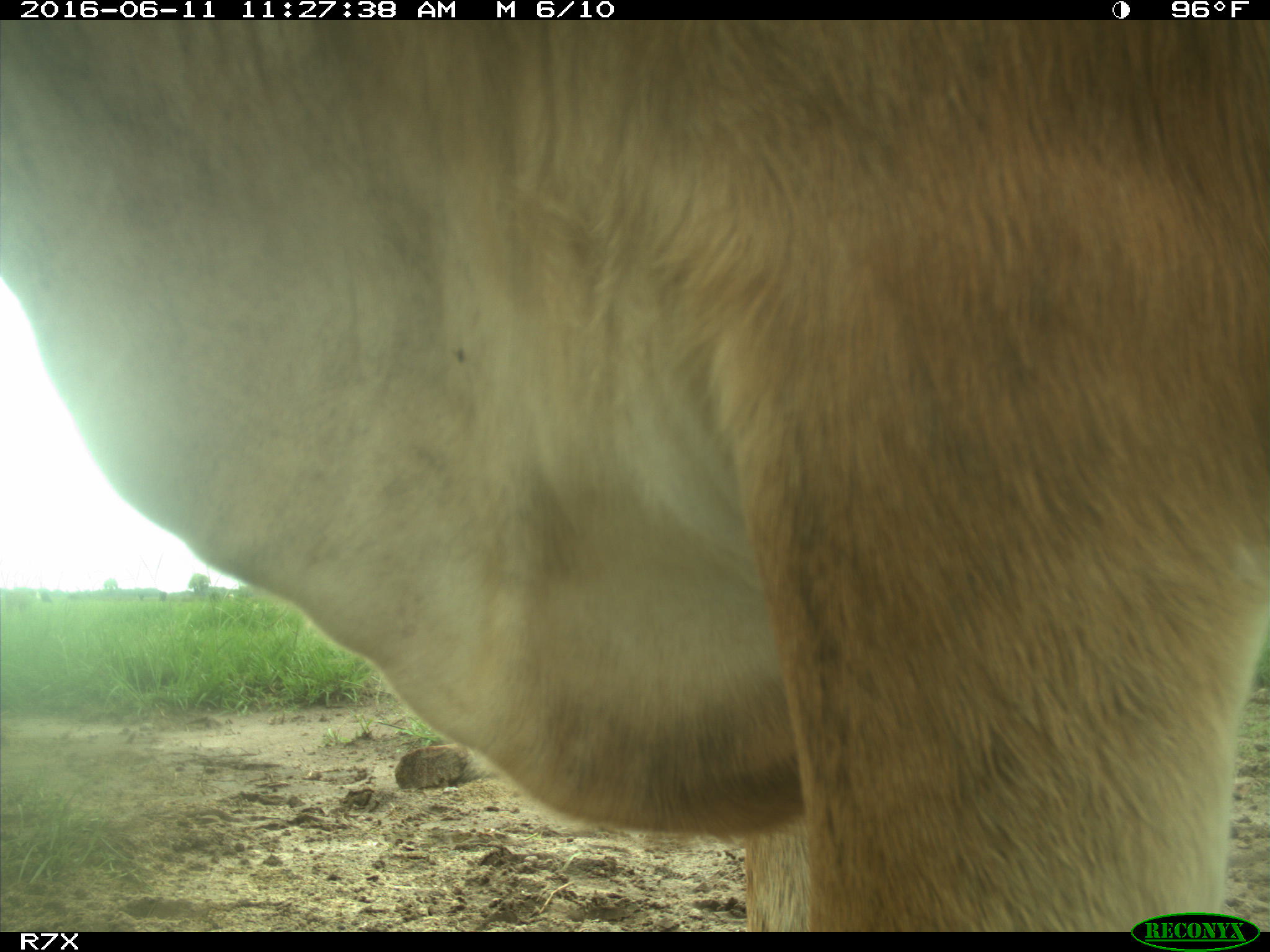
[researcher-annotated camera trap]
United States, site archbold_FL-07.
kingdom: Animalia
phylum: Chordata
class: Mammalia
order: Artiodactyla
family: Bovidae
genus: Bos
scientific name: Bos taurus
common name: domestic cow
Bos taurus (domestic cow).